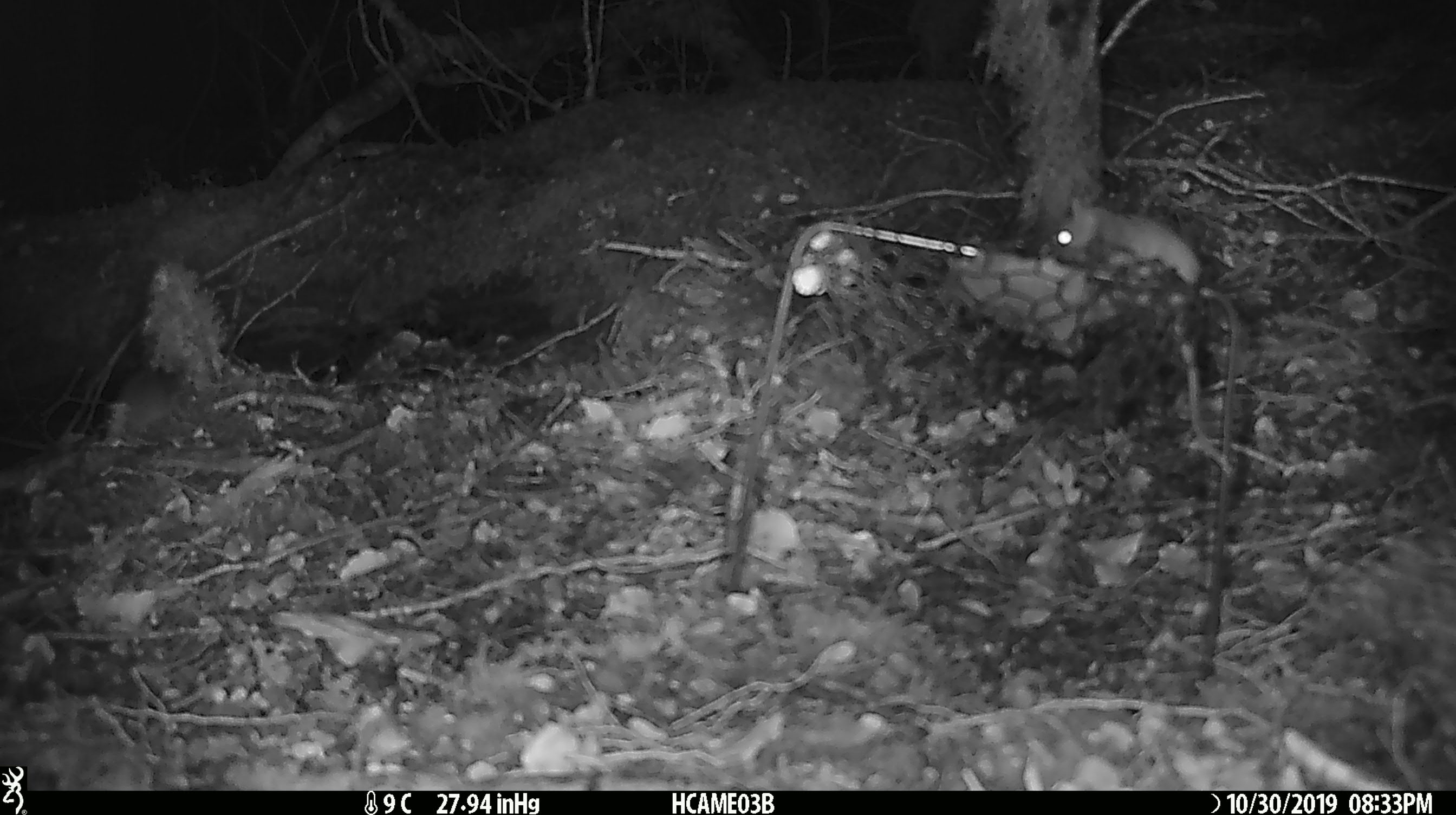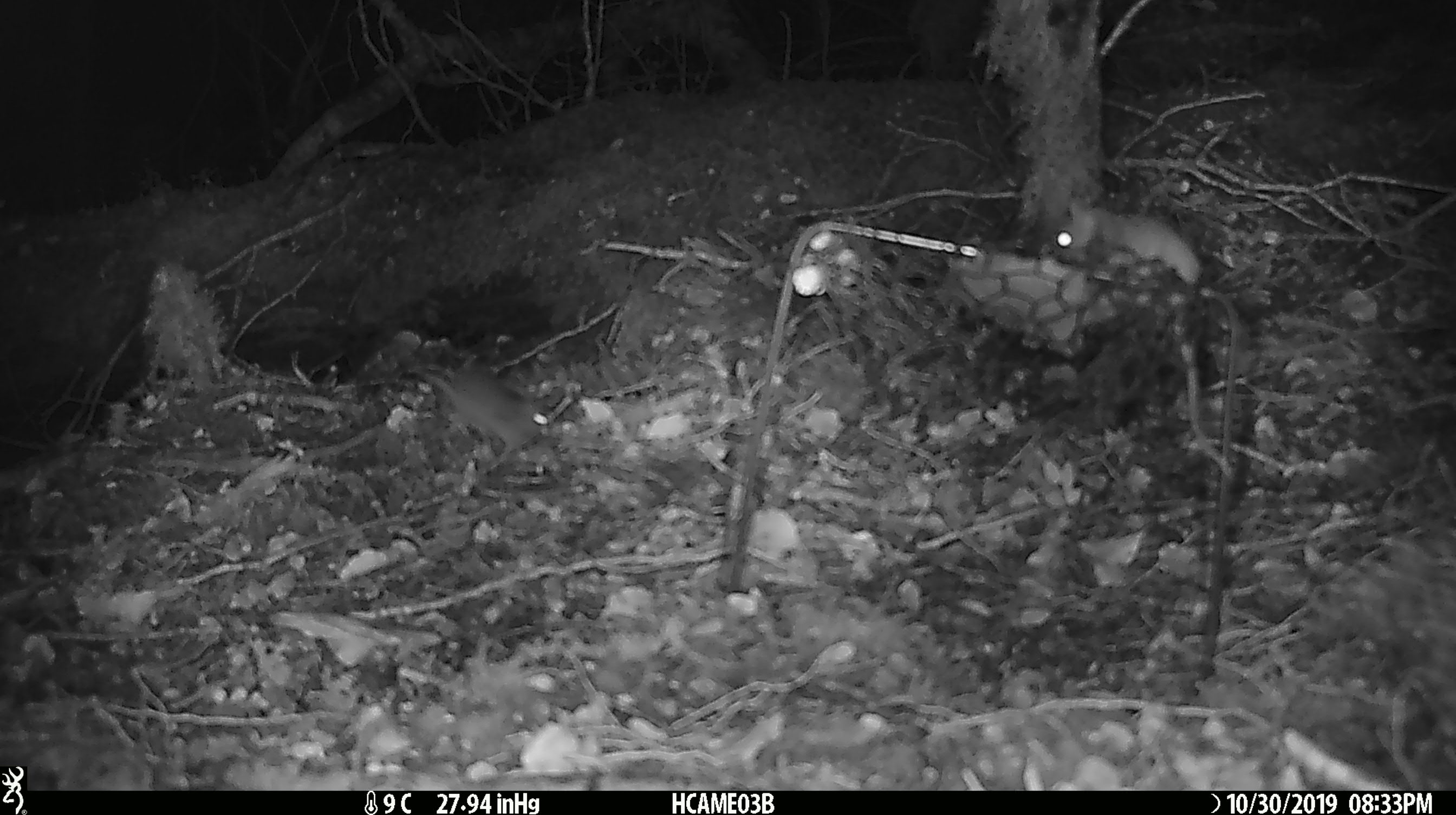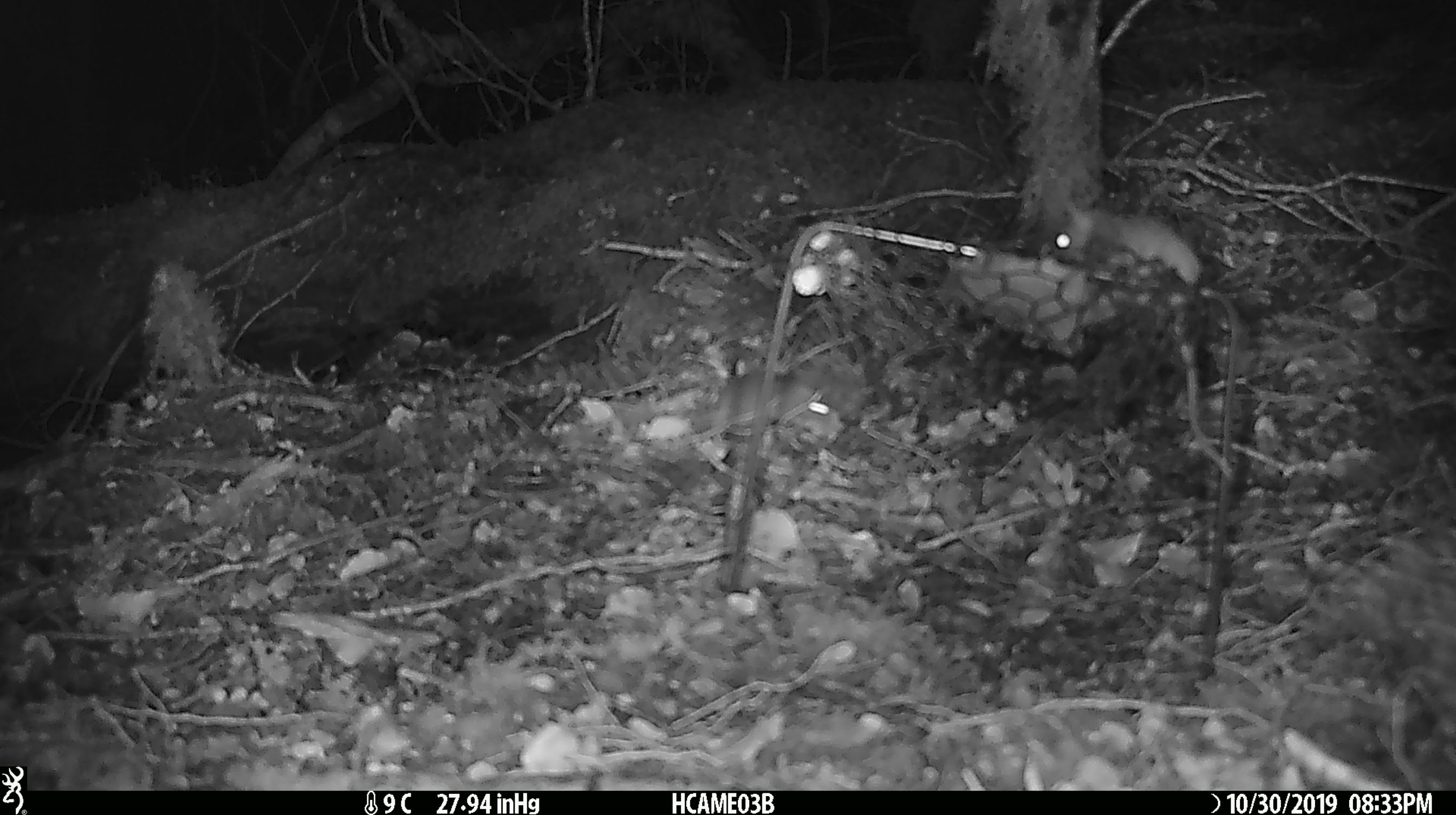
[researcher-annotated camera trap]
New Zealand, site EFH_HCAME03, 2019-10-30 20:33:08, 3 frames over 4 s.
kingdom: Animalia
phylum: Chordata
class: Mammalia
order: Rodentia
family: Muridae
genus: Mus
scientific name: Mus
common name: mouse